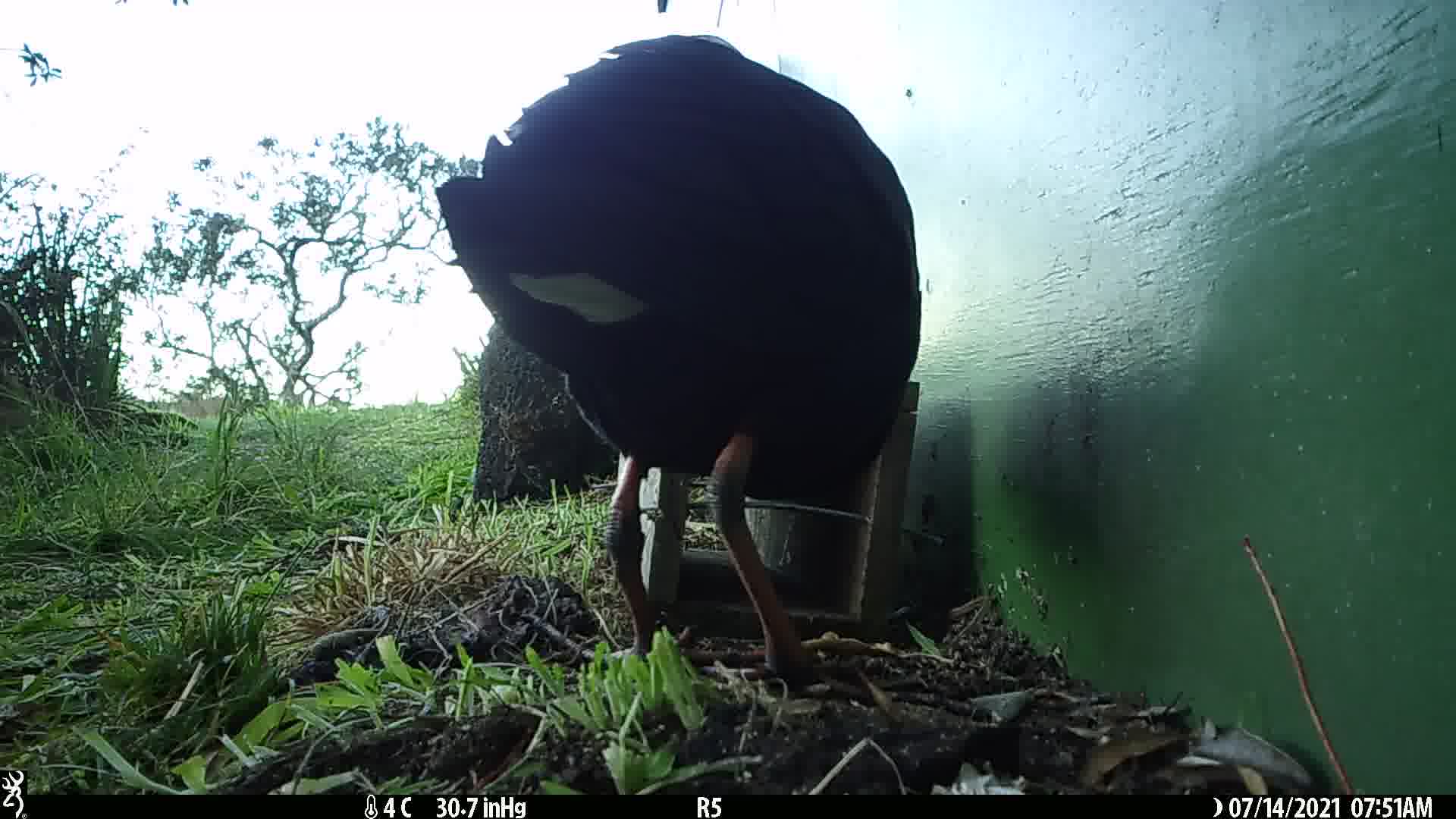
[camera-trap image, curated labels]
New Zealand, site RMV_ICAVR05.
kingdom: Animalia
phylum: Chordata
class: Aves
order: Gruiformes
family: Rallidae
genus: Porphyrio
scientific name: Porphyrio melanotus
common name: australasian swamphen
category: pukeko